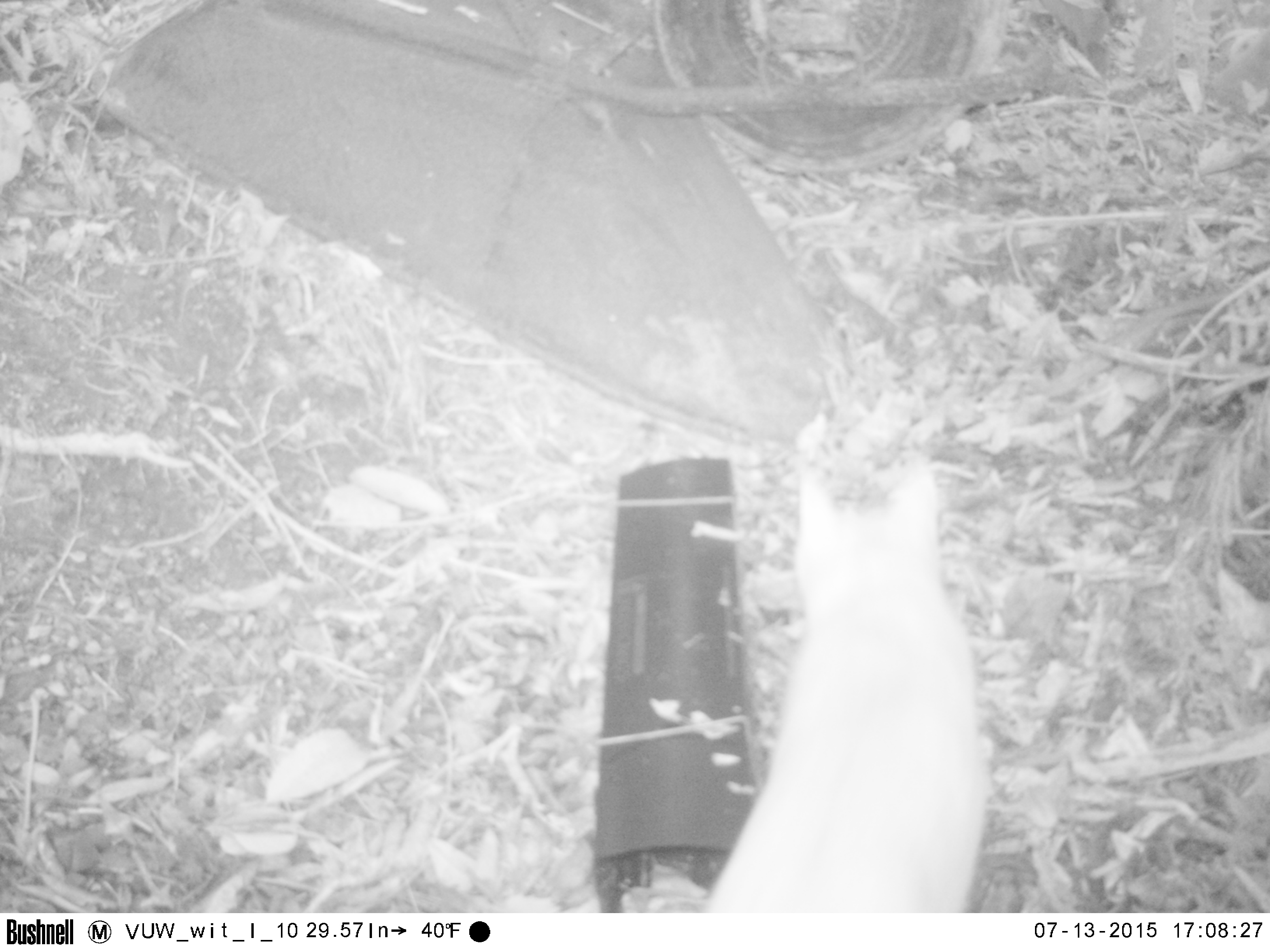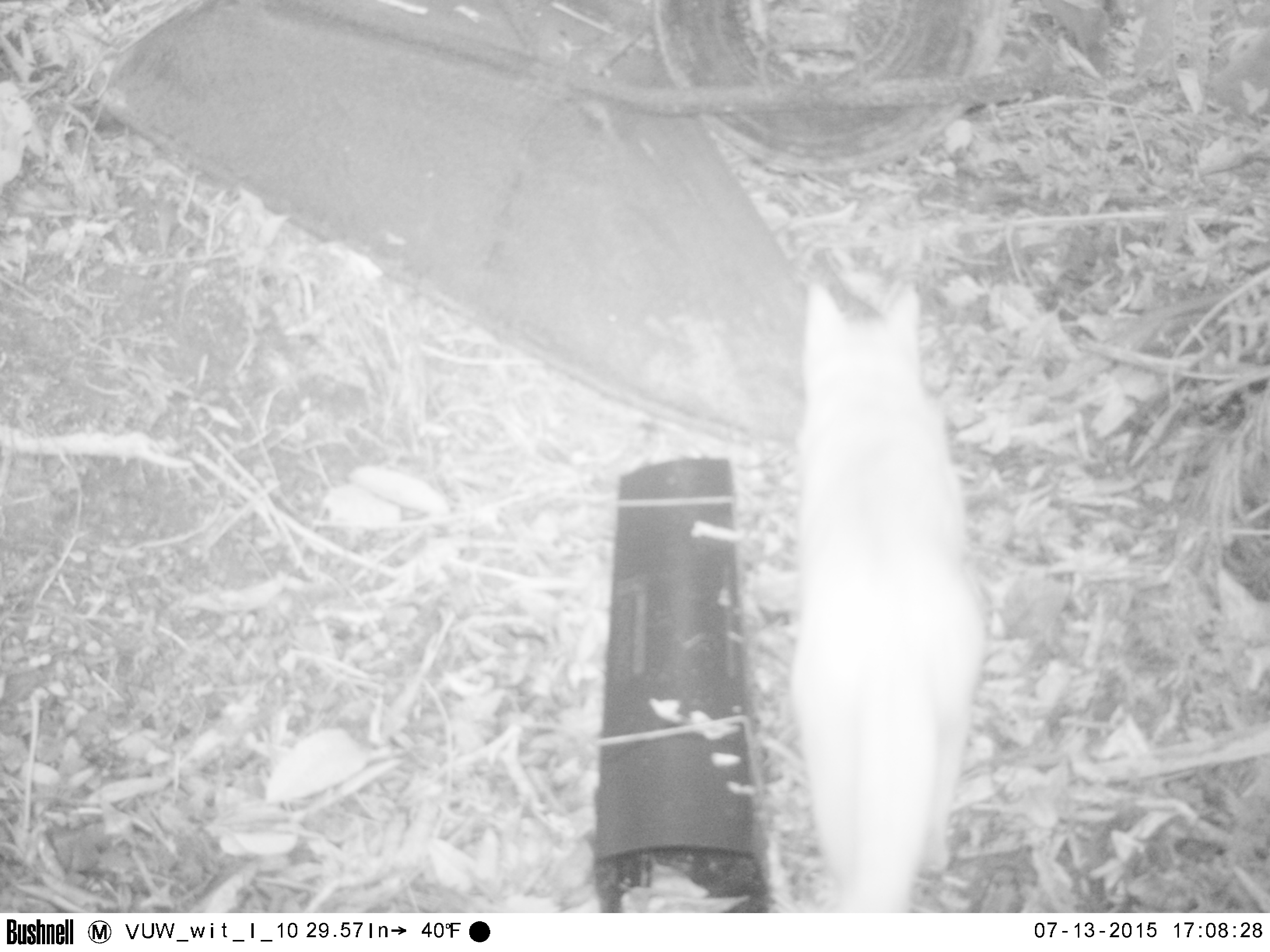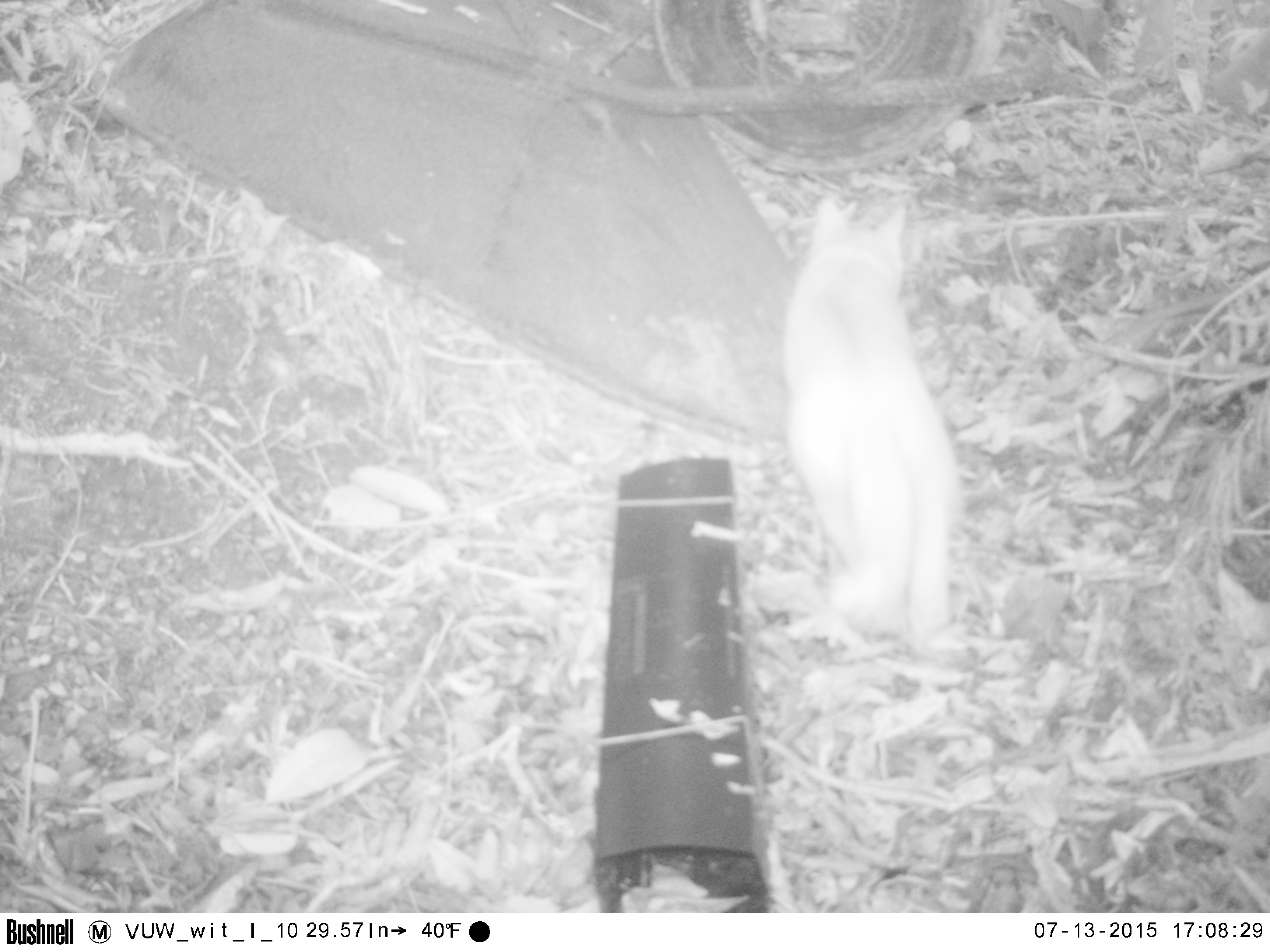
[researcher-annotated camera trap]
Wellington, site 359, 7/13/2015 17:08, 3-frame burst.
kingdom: Animalia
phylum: Chordata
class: Mammalia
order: Carnivora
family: Felidae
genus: Felis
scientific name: Felis catus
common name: cat